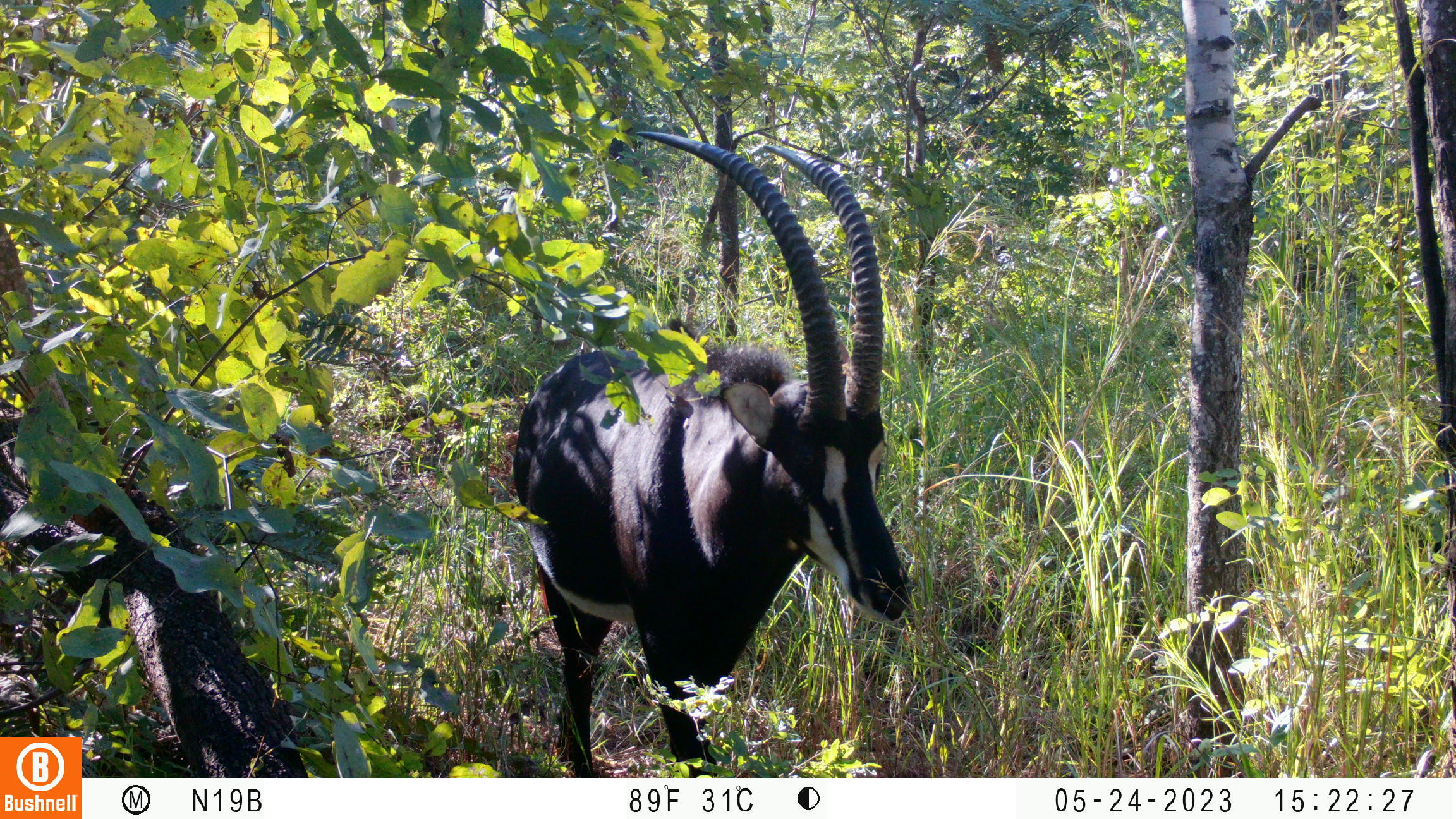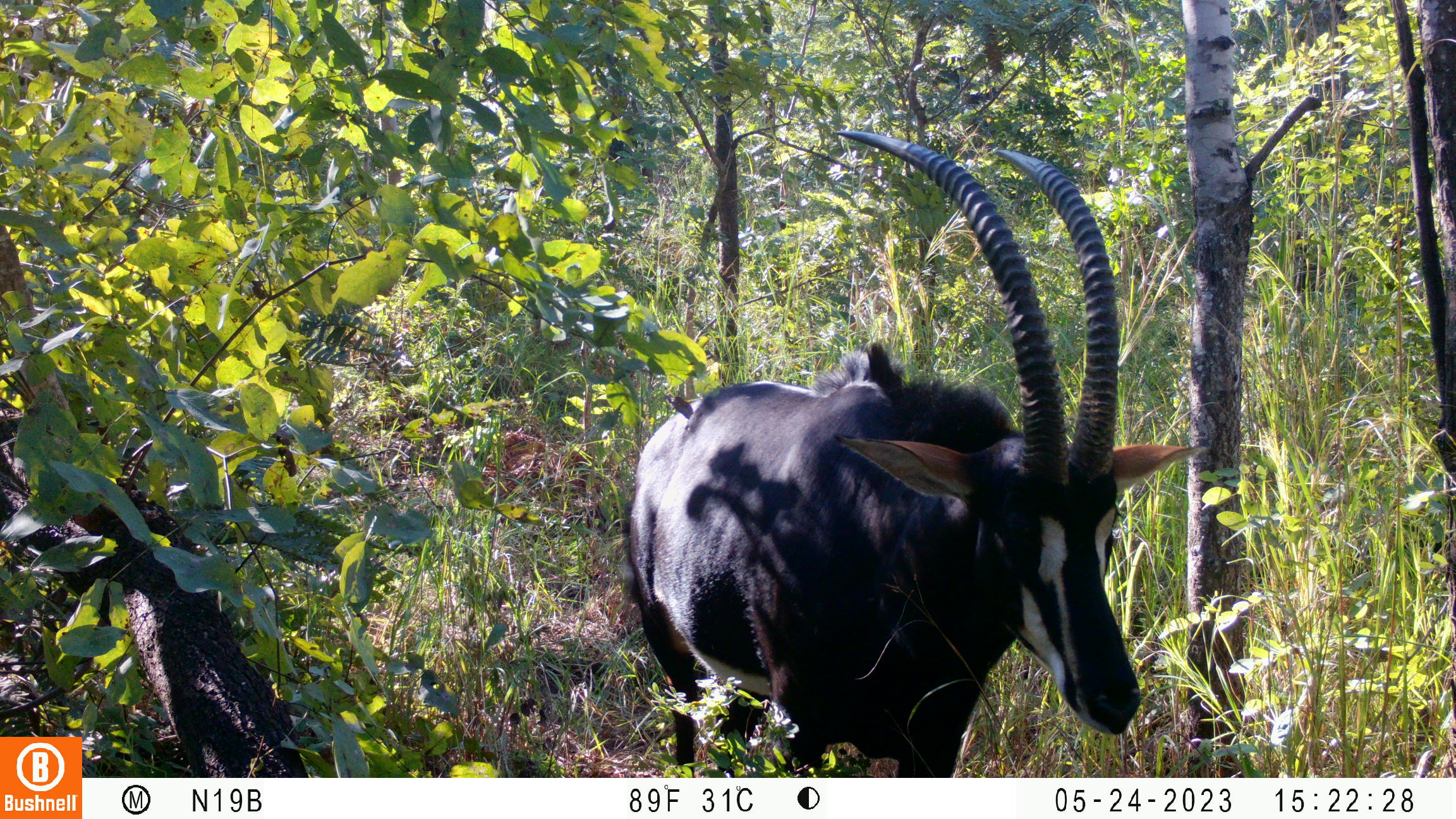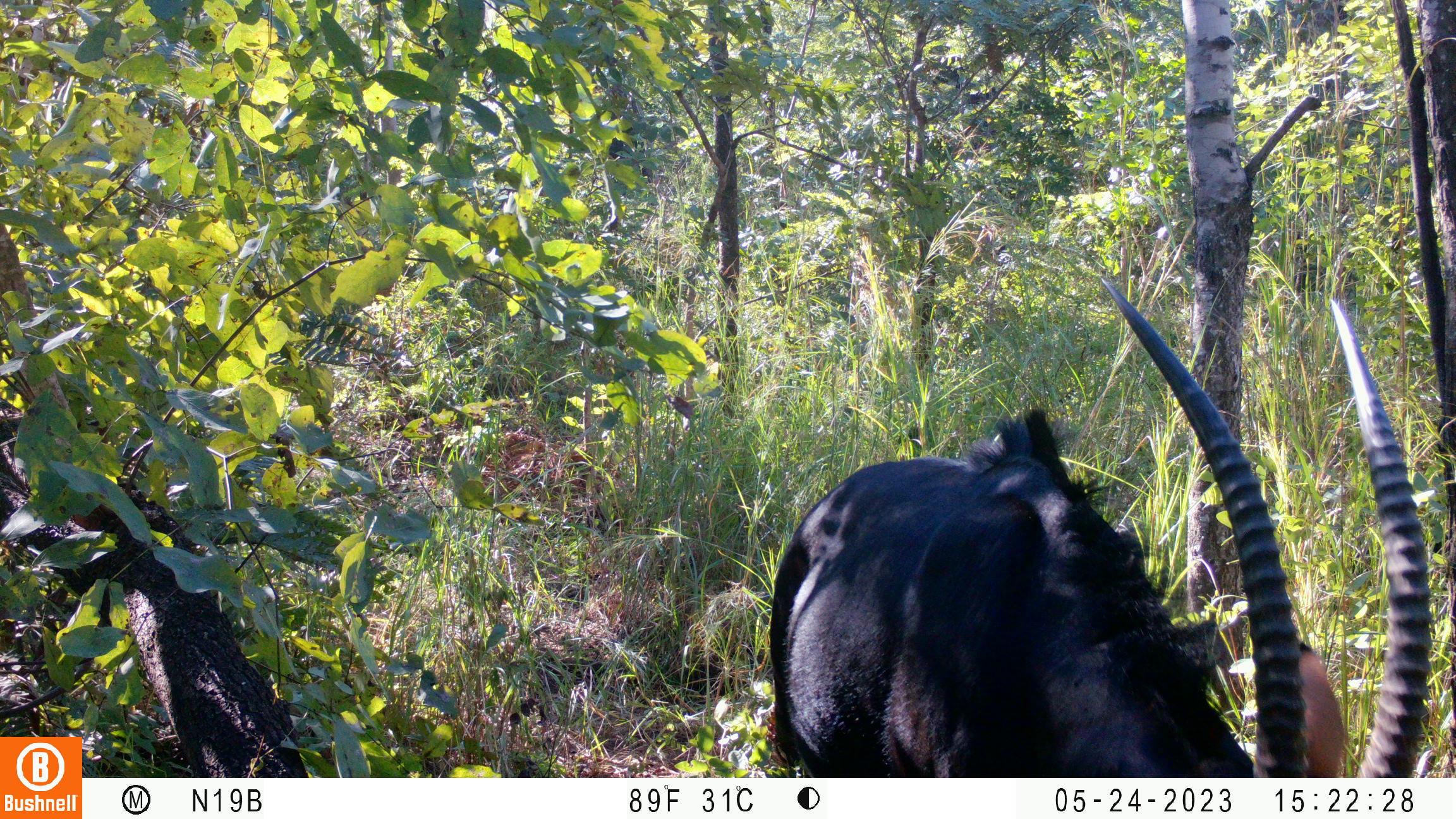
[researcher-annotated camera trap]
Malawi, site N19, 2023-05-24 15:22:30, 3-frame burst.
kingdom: Animalia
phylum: Chordata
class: Mammalia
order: Artiodactyla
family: Bovidae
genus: Hippotragus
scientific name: Hippotragus niger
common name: sable antelope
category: sable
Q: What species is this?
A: Sable (sable antelope) (Hippotragus niger).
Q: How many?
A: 1.